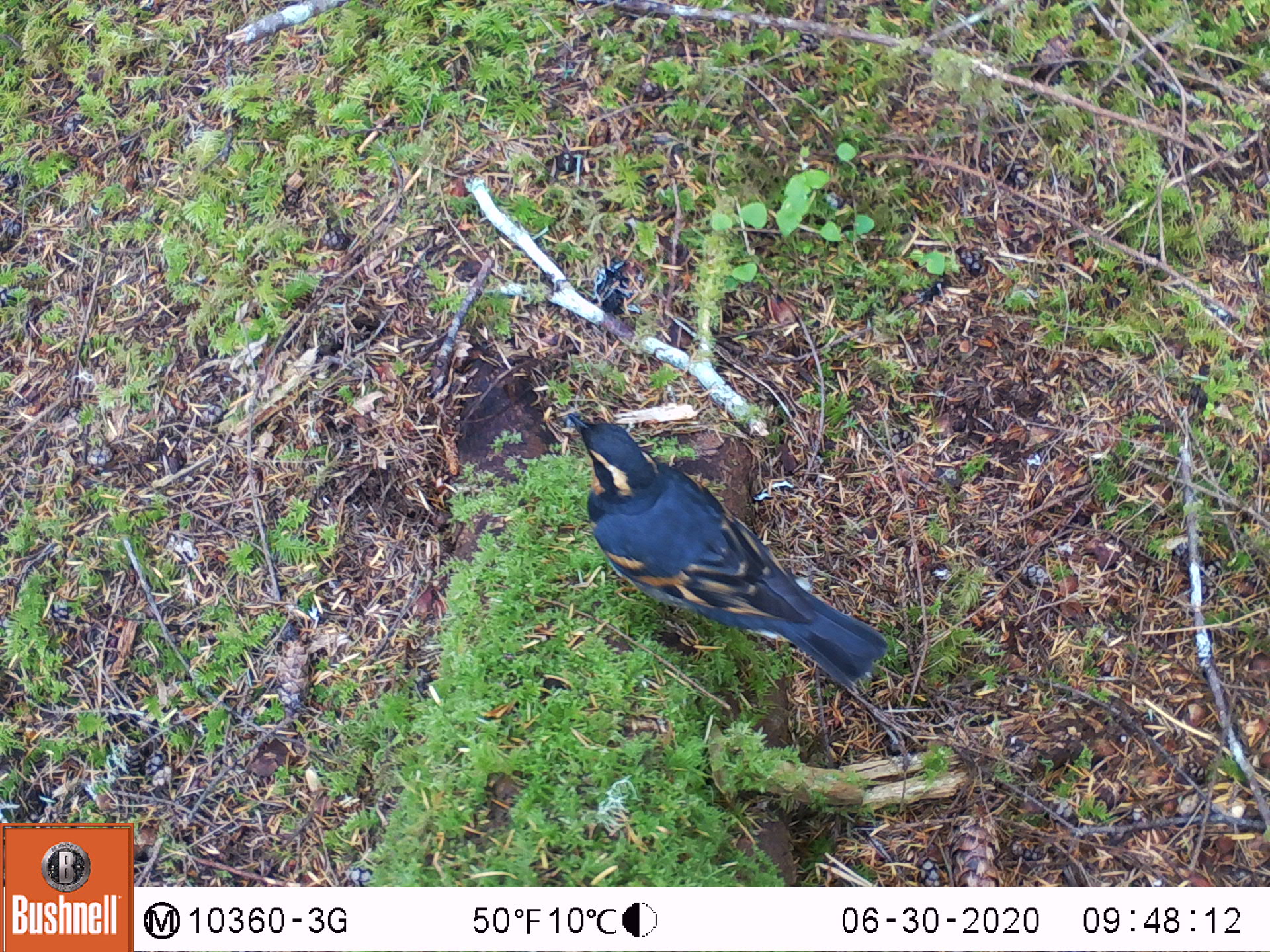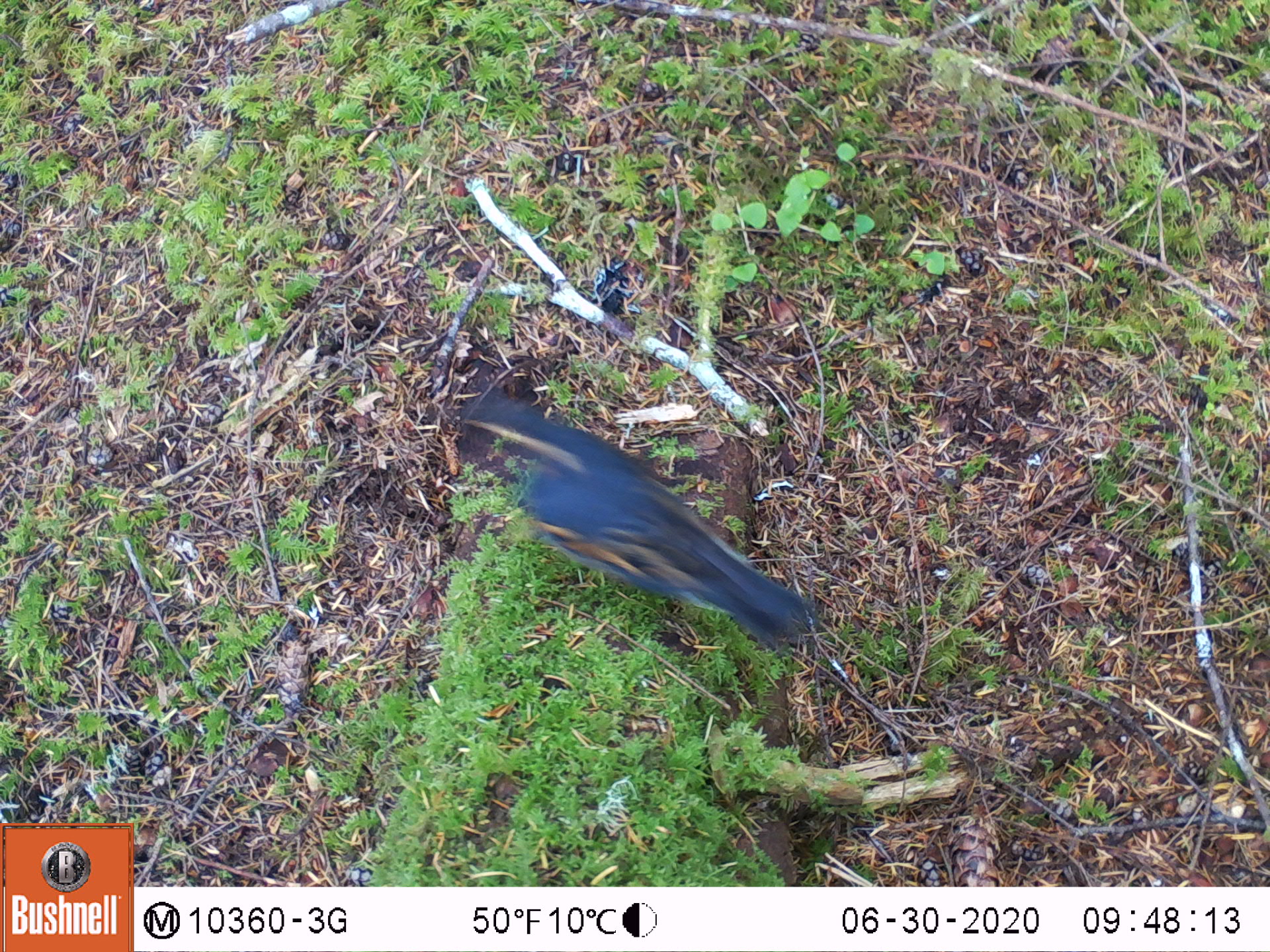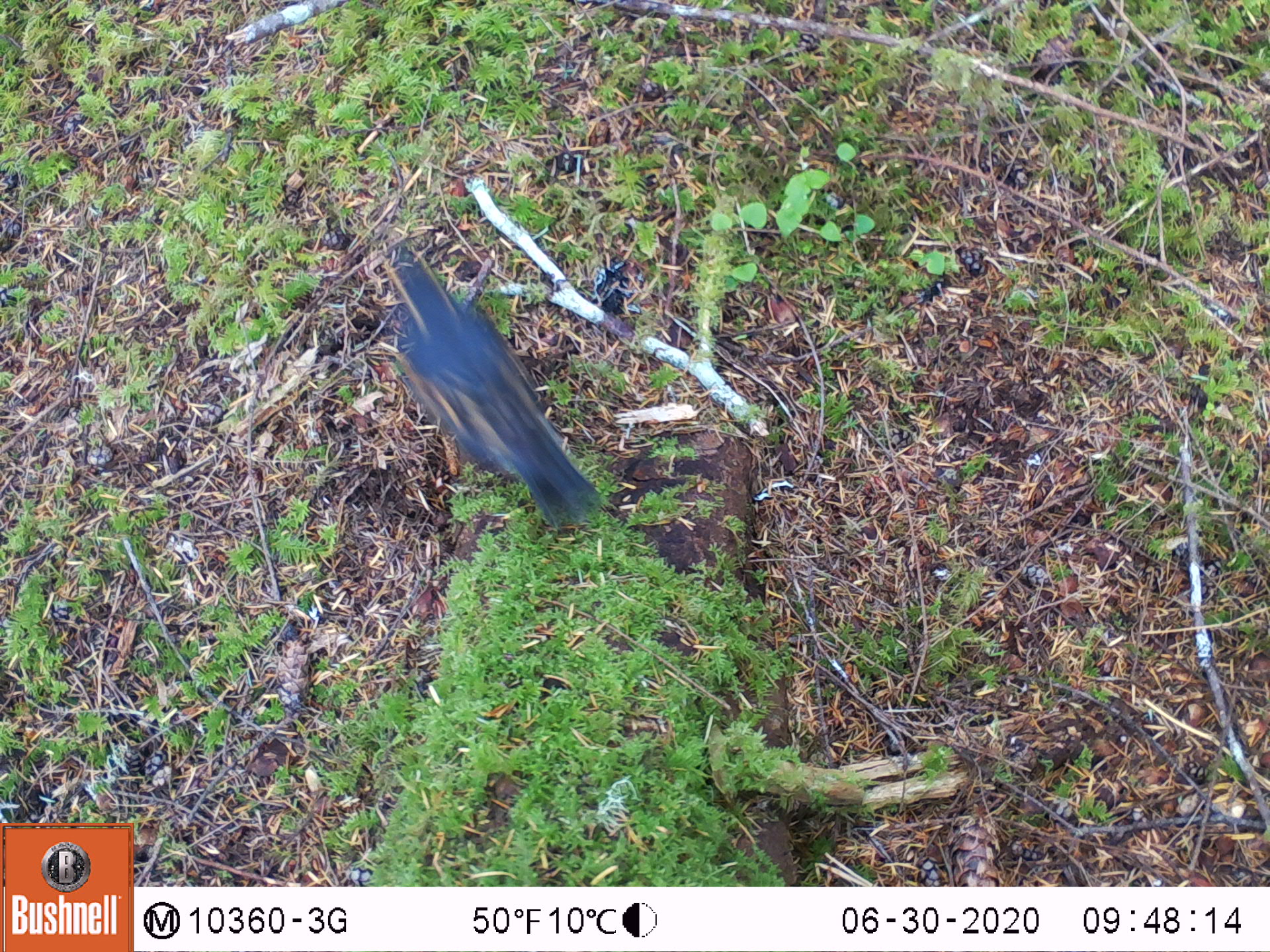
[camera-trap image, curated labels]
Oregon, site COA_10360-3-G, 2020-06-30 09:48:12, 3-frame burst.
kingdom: Animalia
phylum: Chordata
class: Aves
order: Passeriformes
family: Turdidae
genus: Ixoreus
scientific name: Ixoreus naevius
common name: varied thrush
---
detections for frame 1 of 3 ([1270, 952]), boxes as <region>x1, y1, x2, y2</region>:
varied thrush: <region>560, 400, 893, 684</region>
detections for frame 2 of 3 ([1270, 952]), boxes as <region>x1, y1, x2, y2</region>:
varied thrush: <region>458, 391, 814, 646</region>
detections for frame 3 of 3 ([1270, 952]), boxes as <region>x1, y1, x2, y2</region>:
varied thrush: <region>377, 246, 594, 531</region>